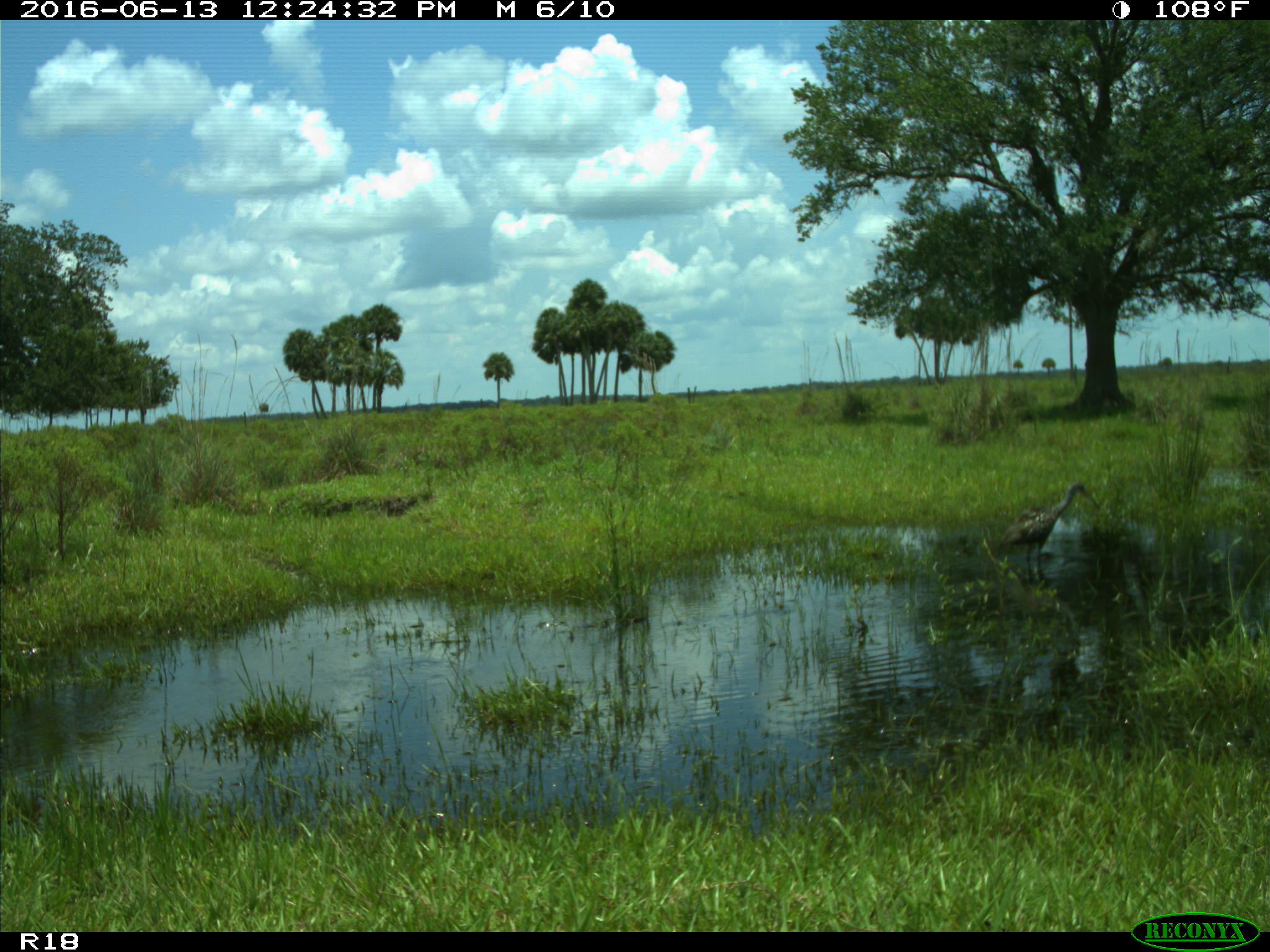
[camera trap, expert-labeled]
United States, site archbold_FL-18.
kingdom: Animalia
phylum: Chordata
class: Aves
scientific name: Aves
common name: birds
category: unidentified bird